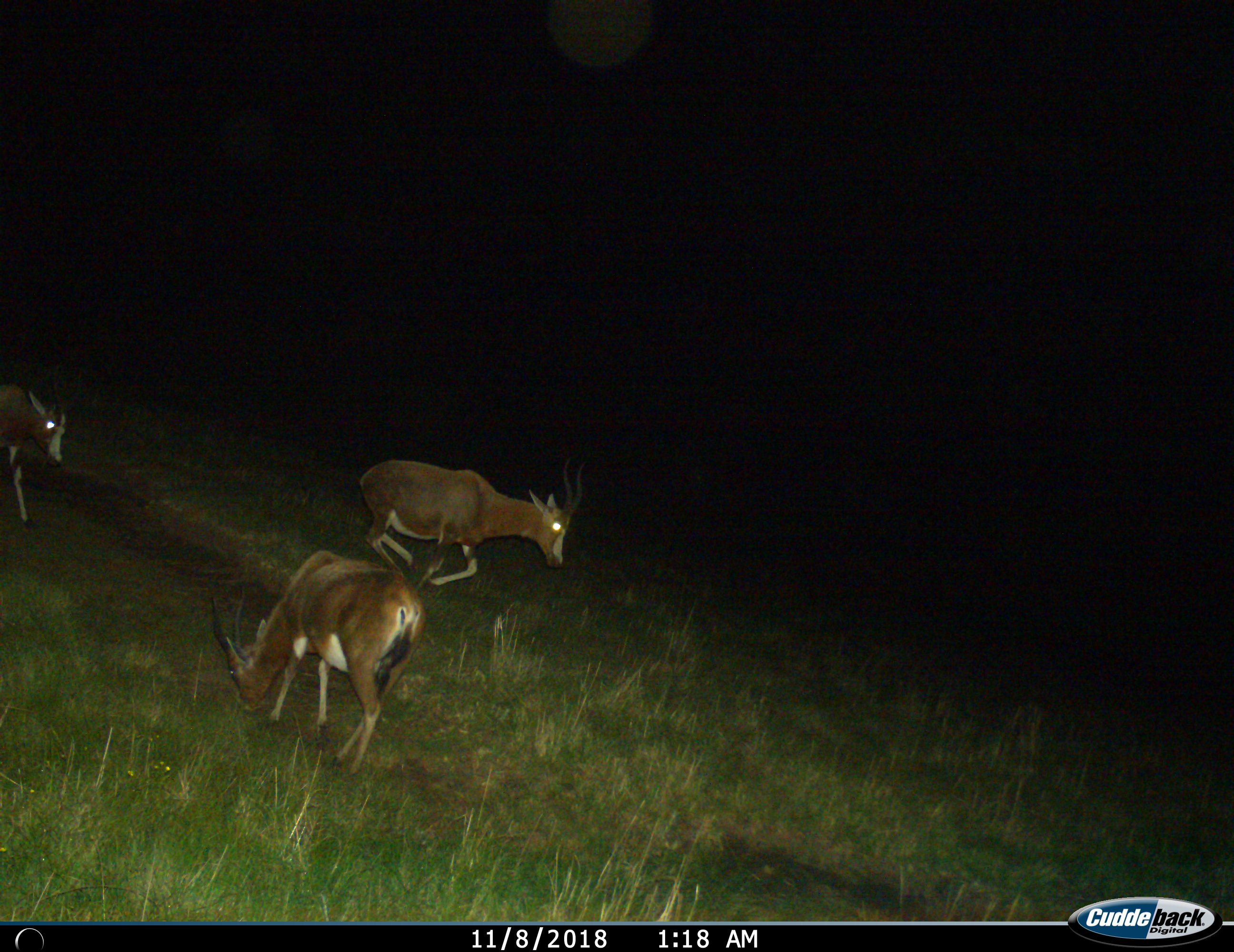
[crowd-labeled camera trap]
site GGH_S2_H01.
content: unidentified animal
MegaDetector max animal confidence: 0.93